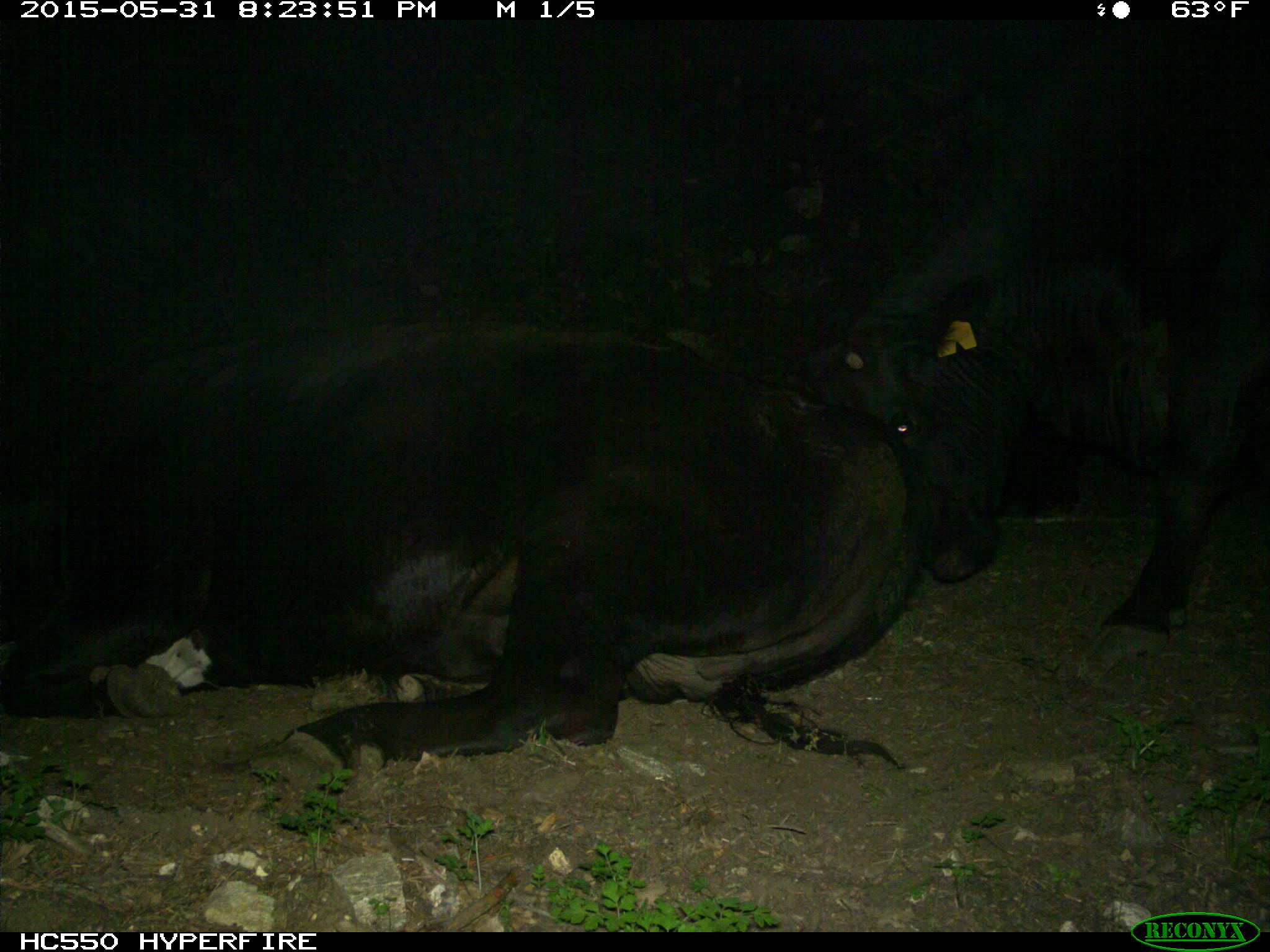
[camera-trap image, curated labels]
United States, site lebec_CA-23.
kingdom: Animalia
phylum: Chordata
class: Mammalia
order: Artiodactyla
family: Bovidae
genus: Bos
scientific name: Bos taurus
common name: domestic cow